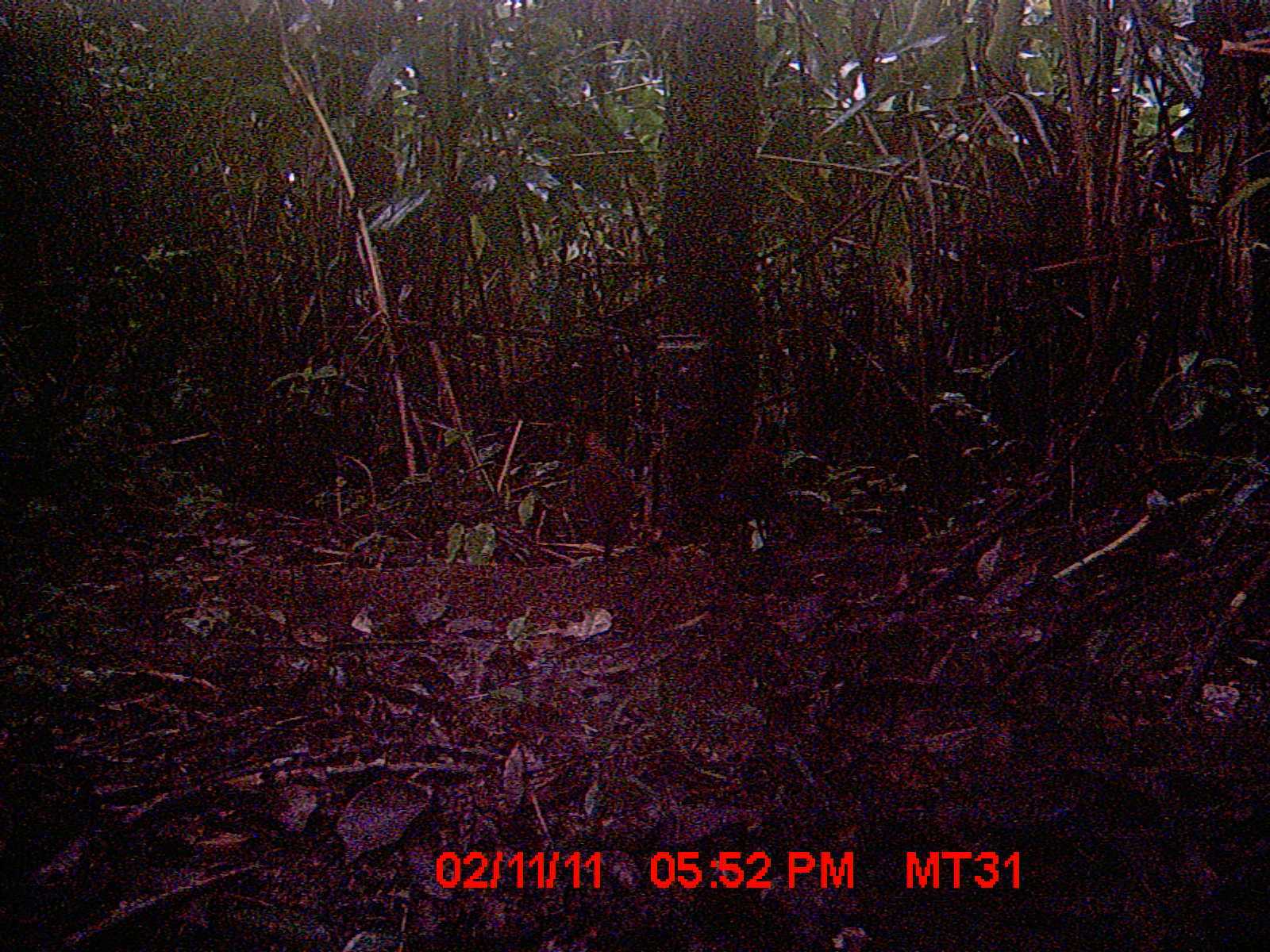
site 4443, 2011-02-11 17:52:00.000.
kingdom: Animalia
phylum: Chordata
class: Aves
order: Gruiformes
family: Sarothruridae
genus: Mentocrex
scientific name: Mentocrex kioloides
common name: madagascar wood rail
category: canirallus kioloides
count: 1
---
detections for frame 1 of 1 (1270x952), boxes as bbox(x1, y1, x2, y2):
canirallus kioloides: bbox(568, 425, 639, 569); bbox(711, 446, 791, 560)